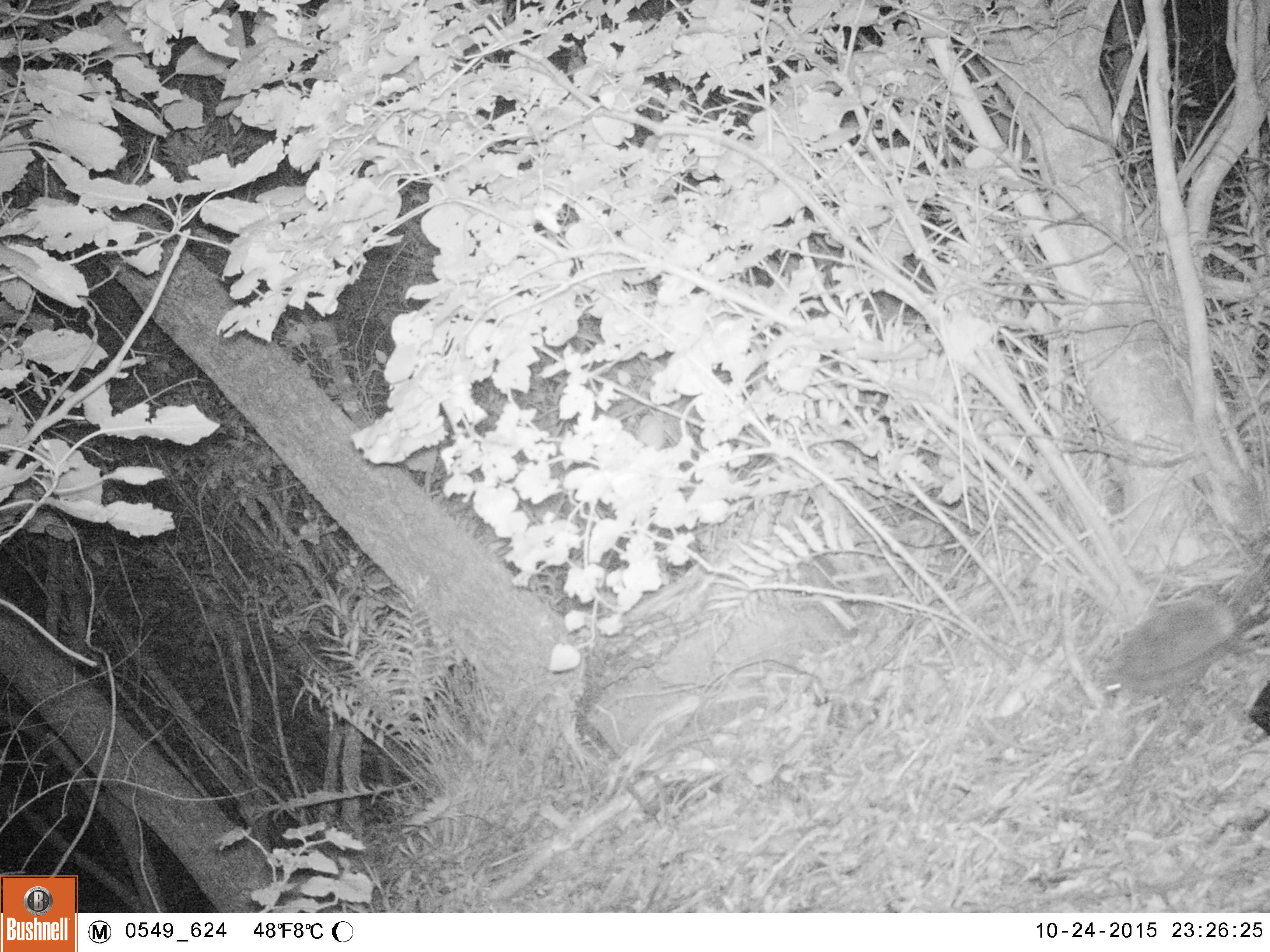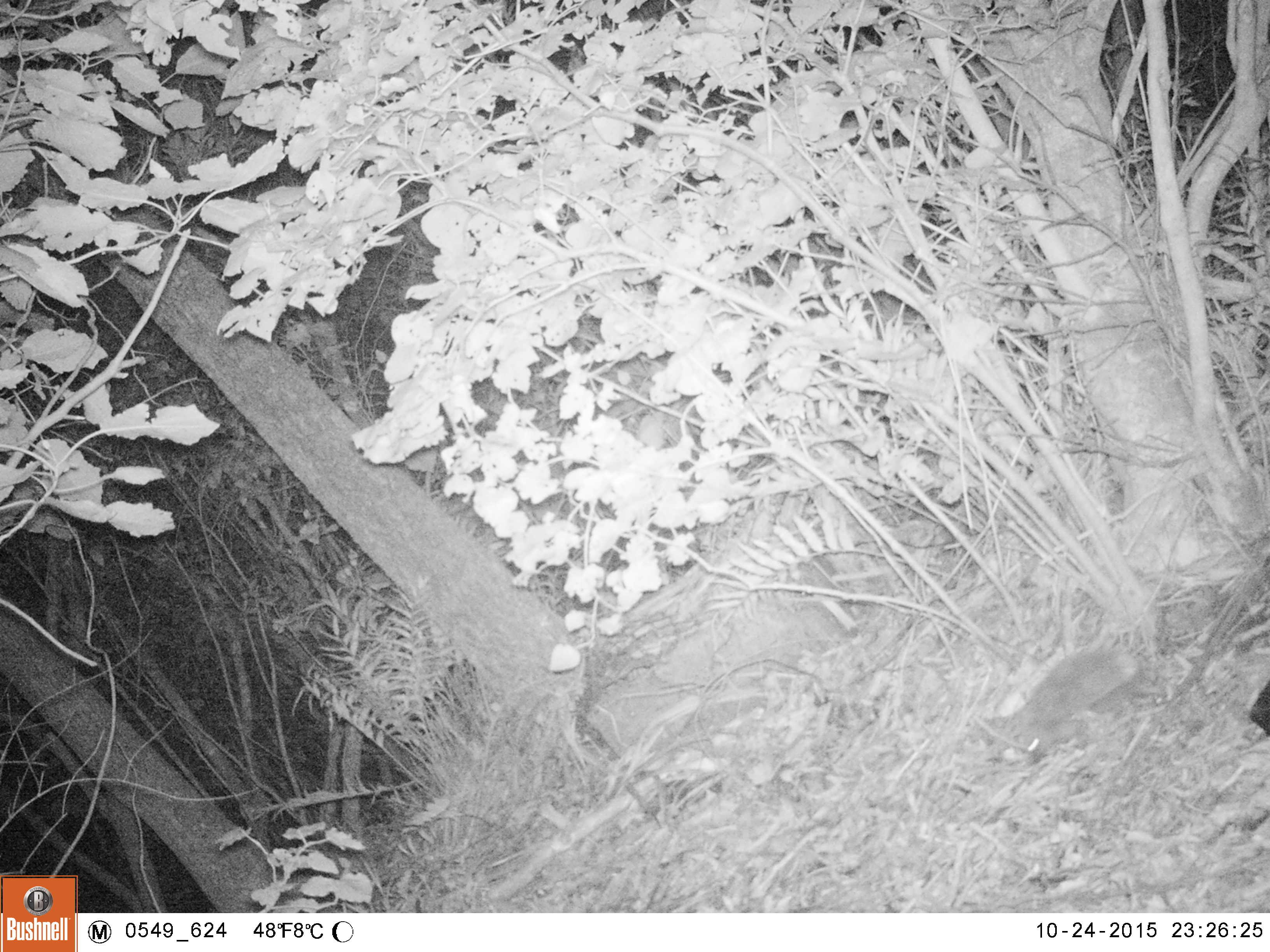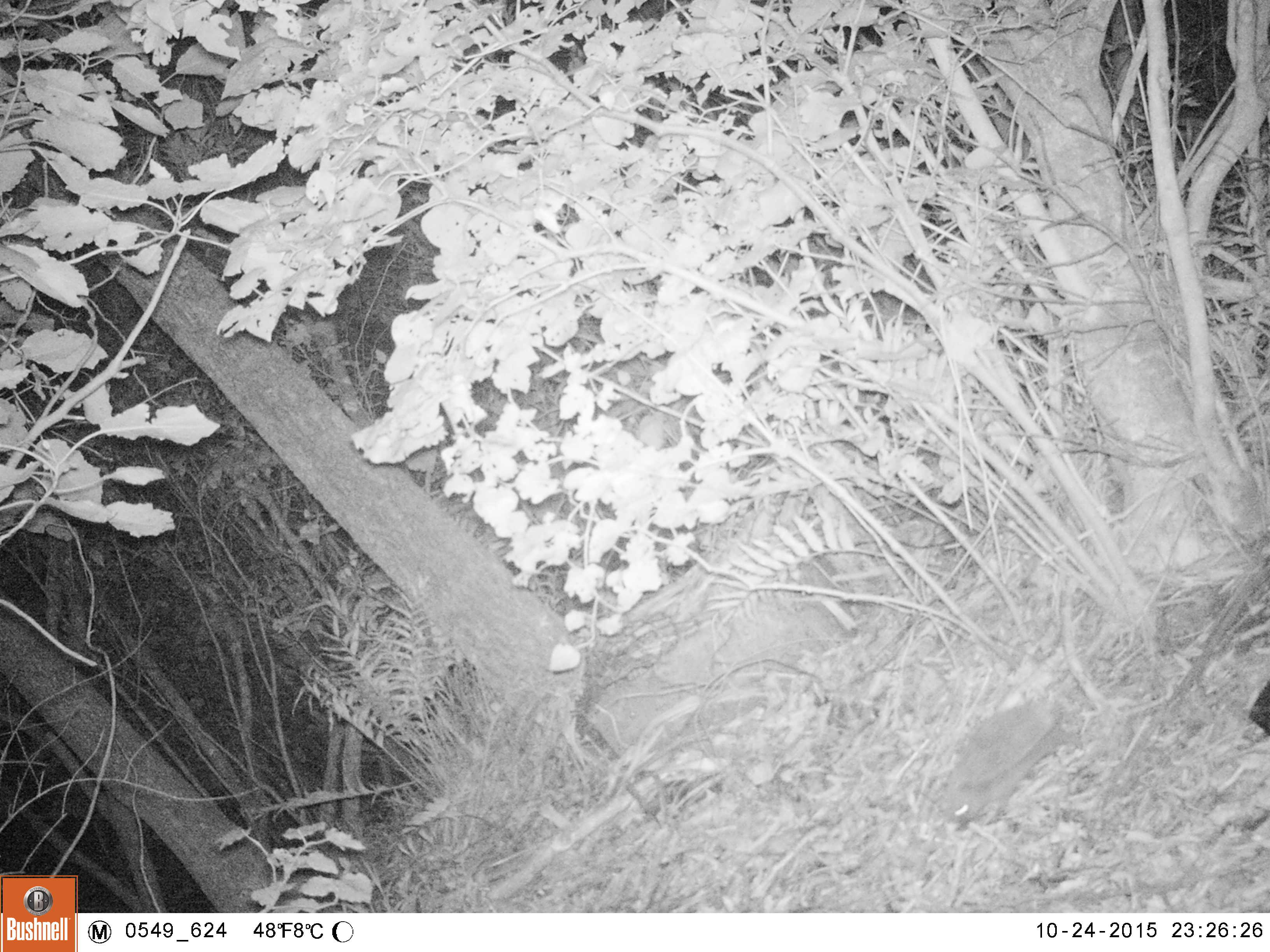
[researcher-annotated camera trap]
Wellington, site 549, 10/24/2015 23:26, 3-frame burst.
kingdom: Animalia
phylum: Chordata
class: Mammalia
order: Eulipotyphla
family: Erinaceidae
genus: Erinaceus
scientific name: Erinaceus europaeus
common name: hedgehog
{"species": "hedgehog (Erinaceus europaeus)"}